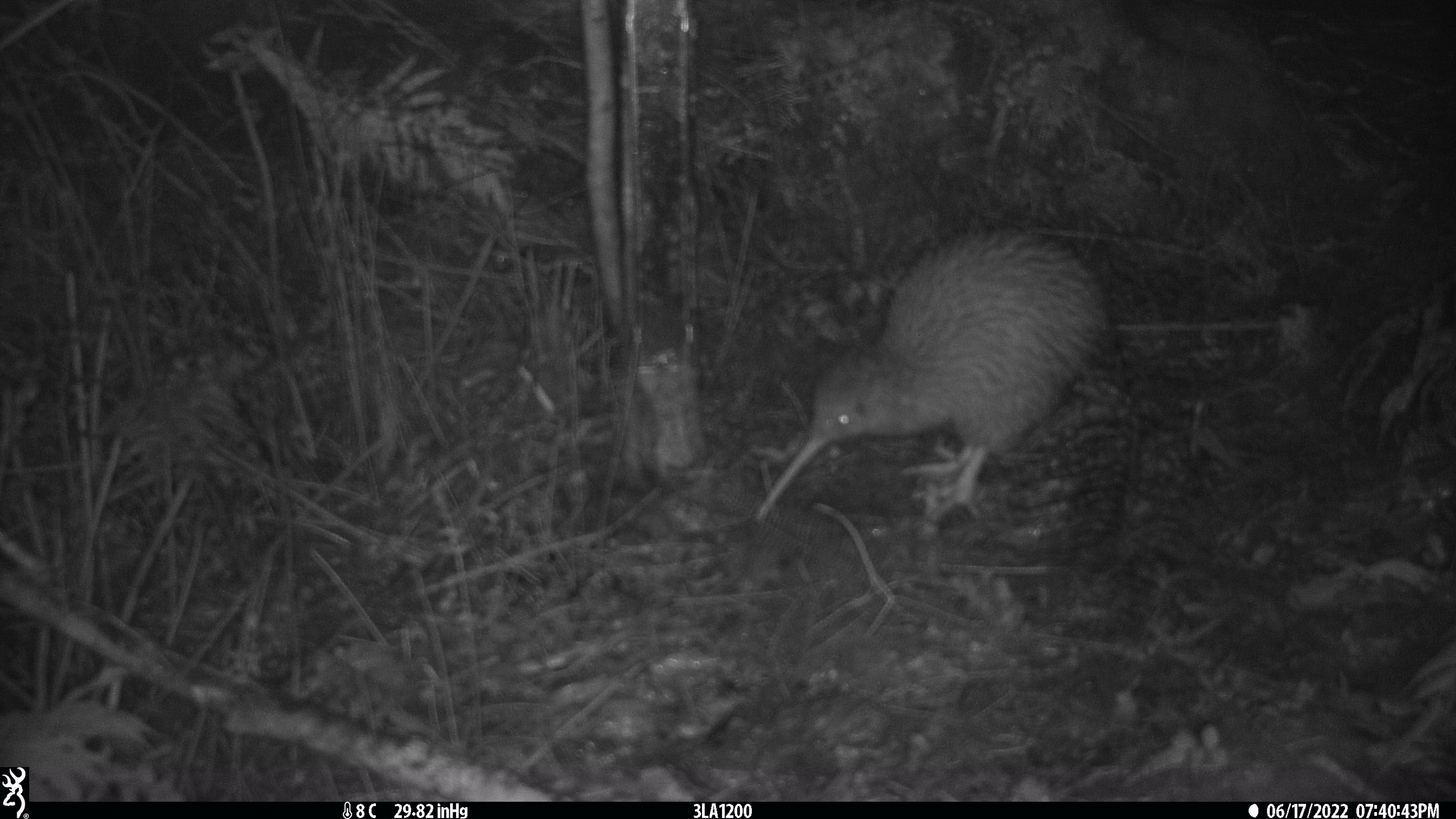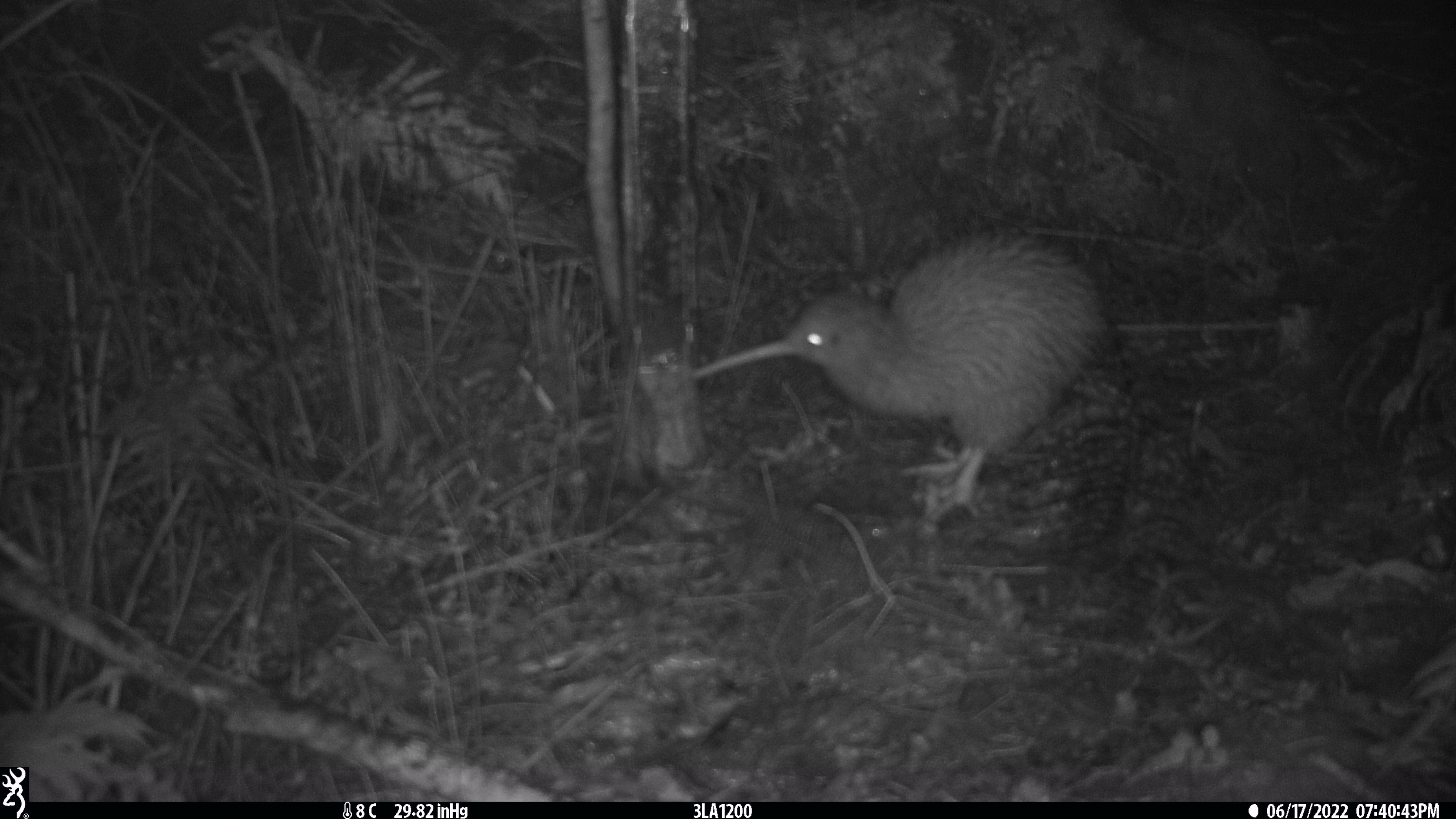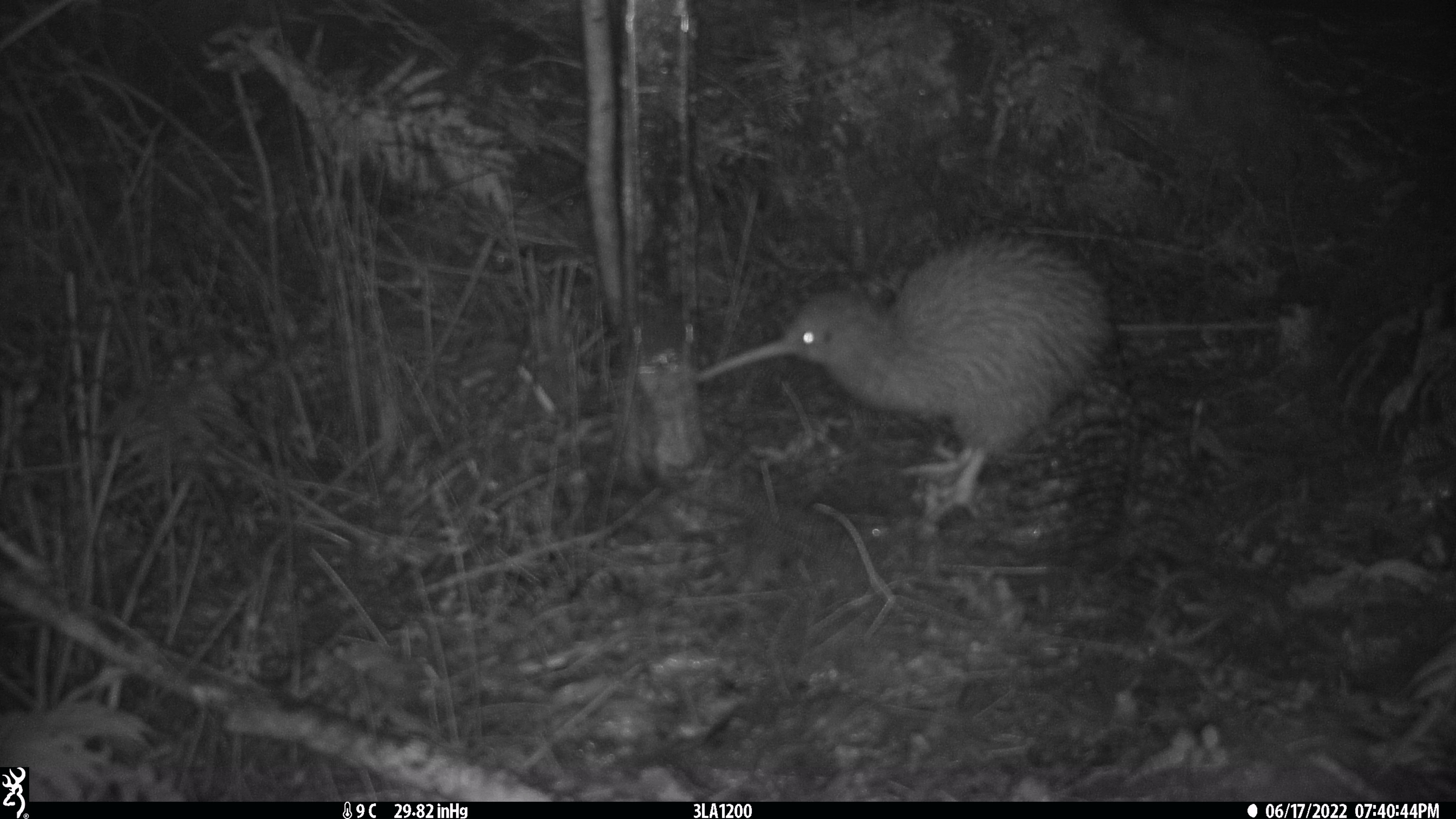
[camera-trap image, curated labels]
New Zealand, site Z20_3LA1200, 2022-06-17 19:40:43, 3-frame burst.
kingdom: Animalia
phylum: Chordata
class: Aves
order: Apterygiformes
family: Apterygidae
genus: Apteryx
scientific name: Apteryx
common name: kiwi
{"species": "kiwi (Apteryx)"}